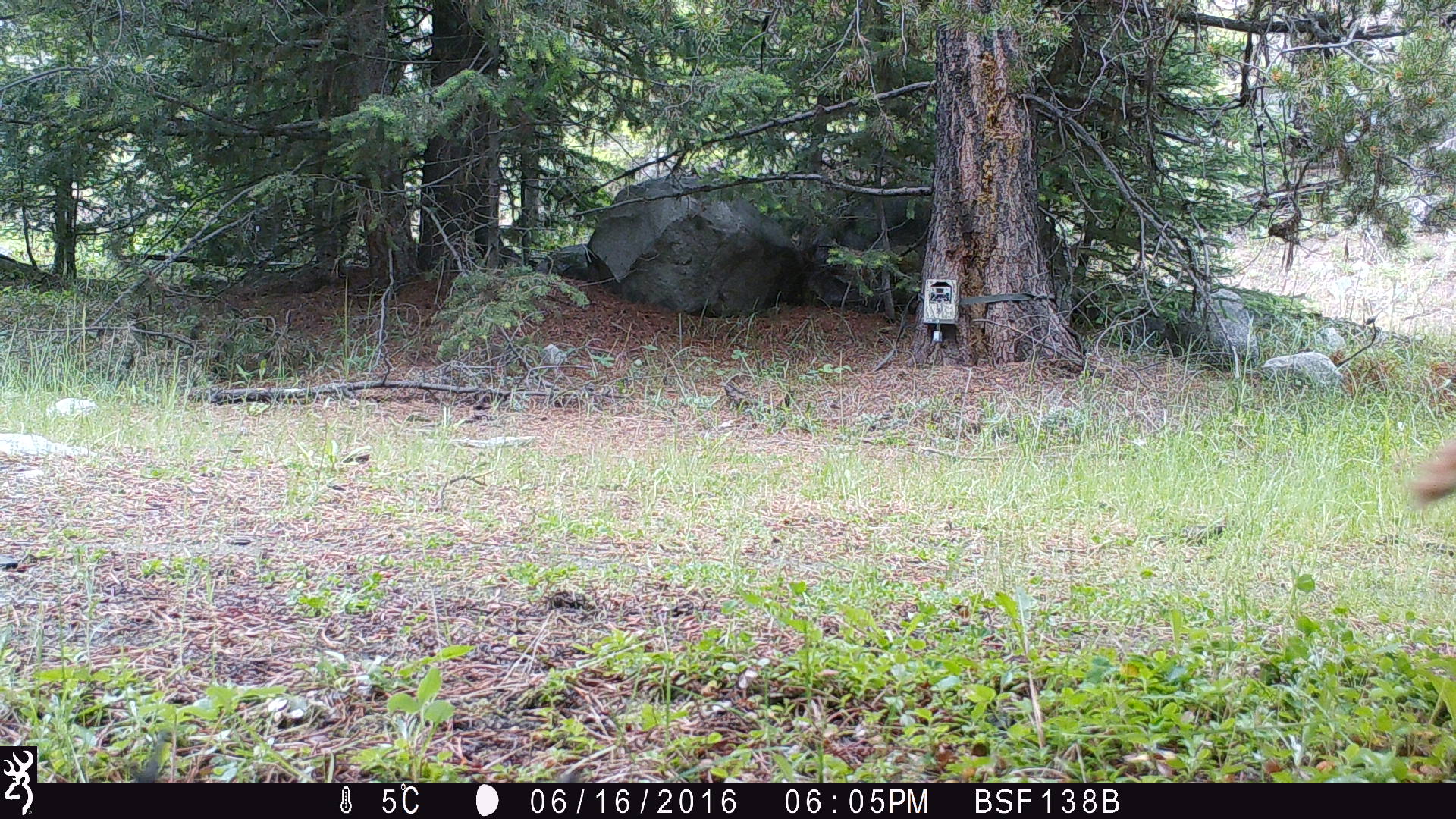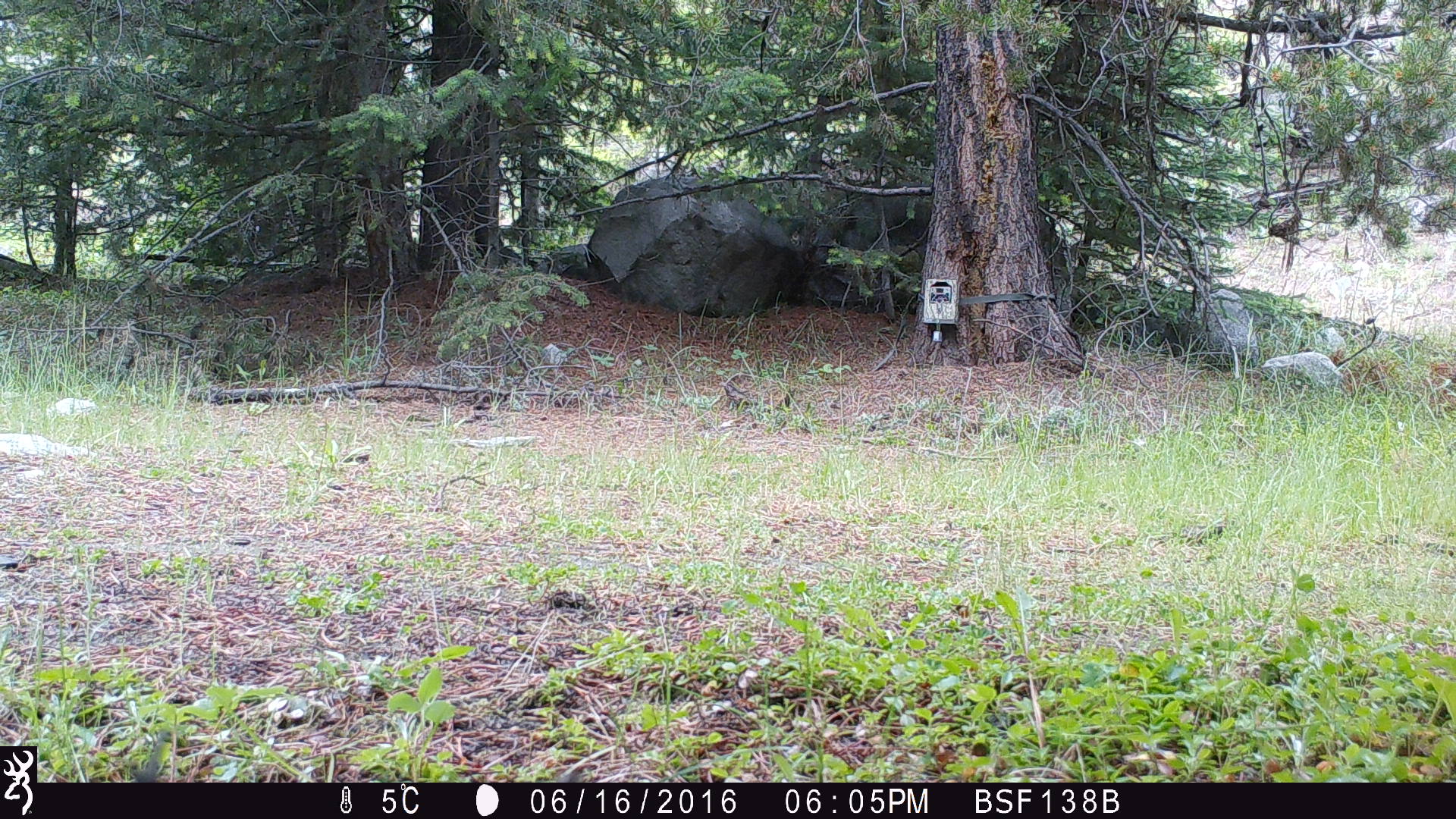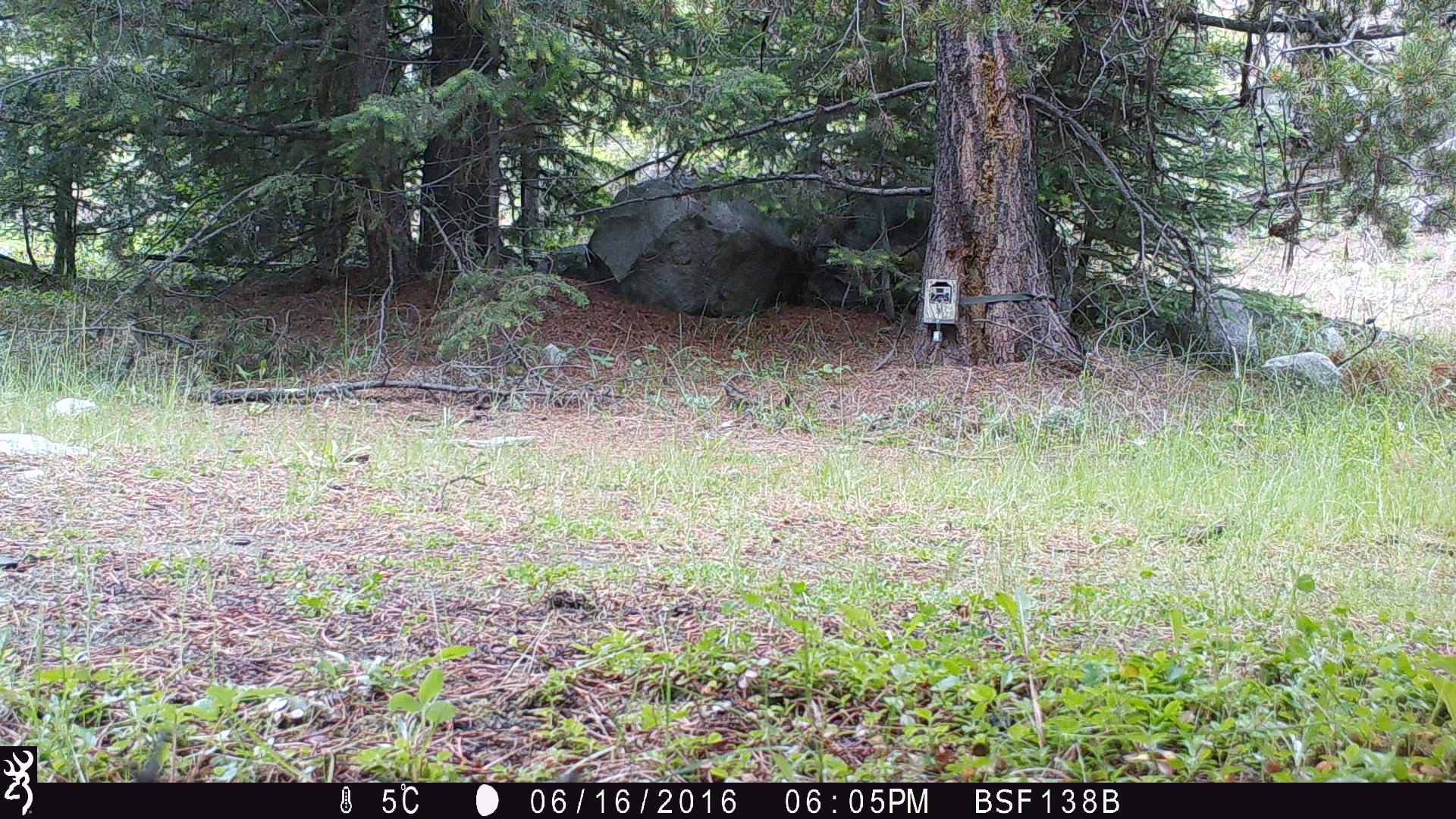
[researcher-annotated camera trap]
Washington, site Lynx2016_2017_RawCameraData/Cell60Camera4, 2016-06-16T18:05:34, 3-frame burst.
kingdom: Animalia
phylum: Chordata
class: Mammalia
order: Lagomorpha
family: Leporidae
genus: Lepus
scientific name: Lepus americanus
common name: snowshoe hare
Lepus americanus (snowshoe hare). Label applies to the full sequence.